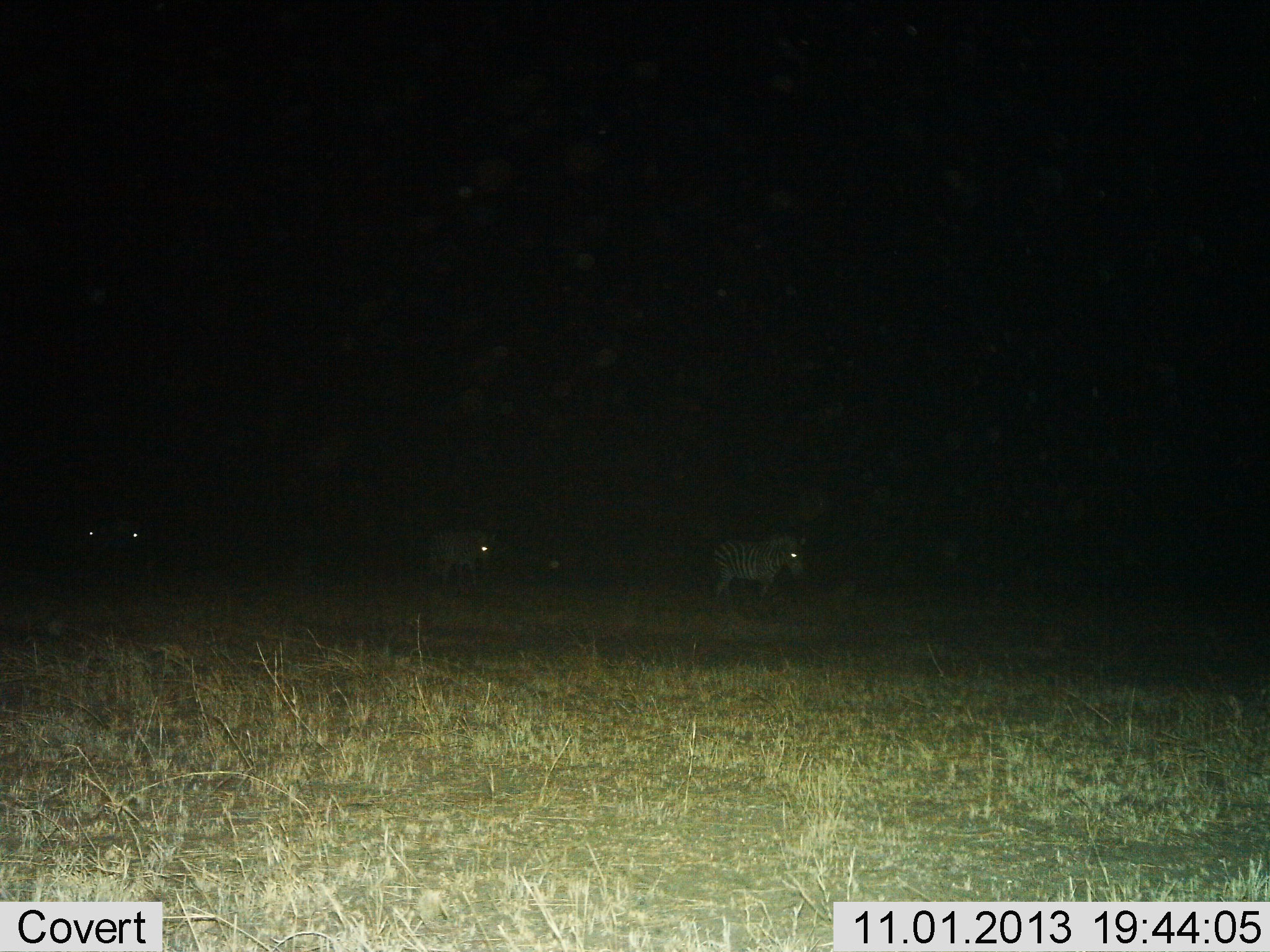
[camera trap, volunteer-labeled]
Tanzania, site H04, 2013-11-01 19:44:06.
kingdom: Animalia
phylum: Chordata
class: Mammalia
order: Perissodactyla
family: Equidae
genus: Equus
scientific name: Equus quagga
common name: plains zebra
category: zebra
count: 4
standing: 33%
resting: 6%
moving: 72%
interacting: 6%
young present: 0%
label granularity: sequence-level